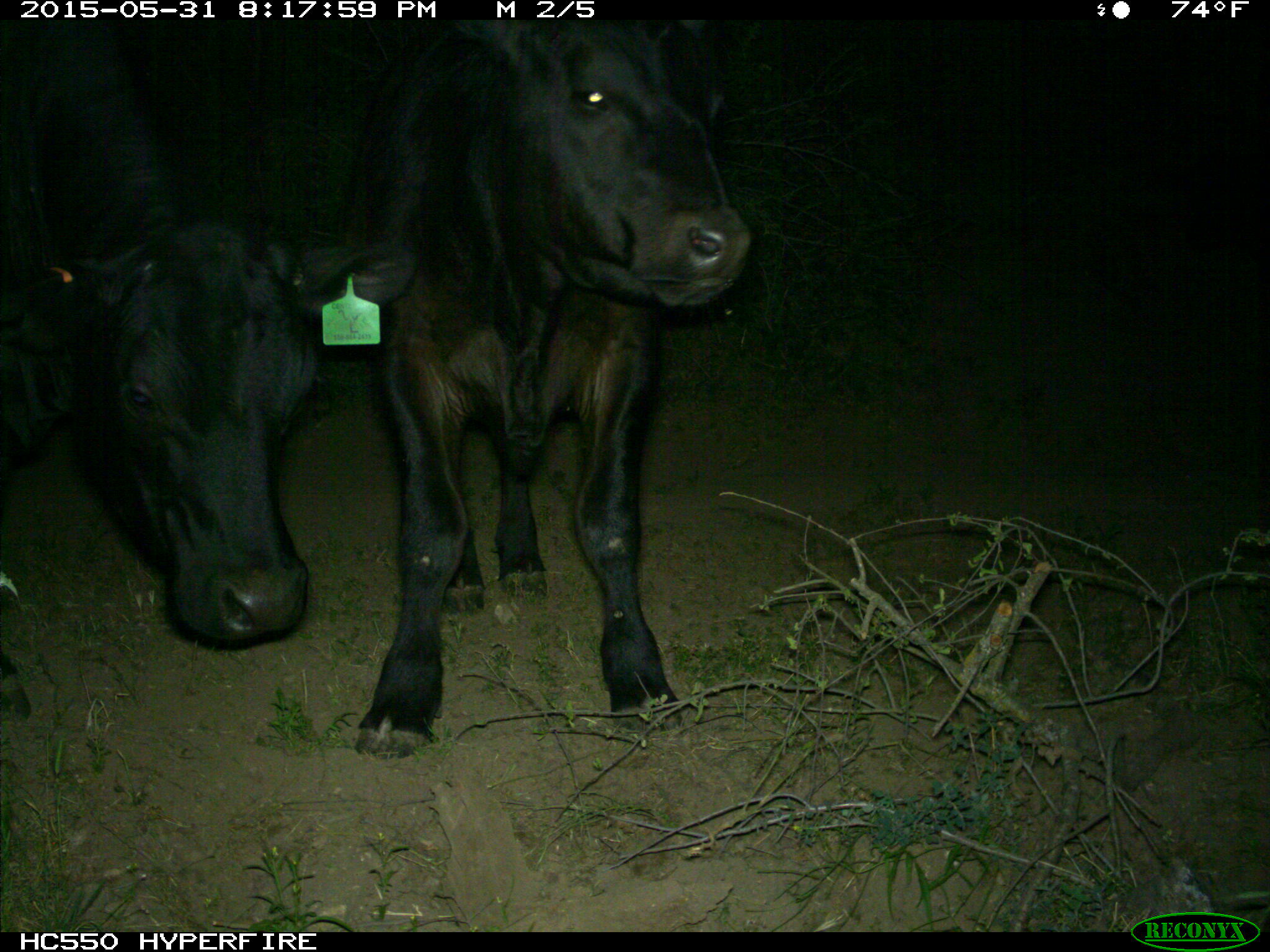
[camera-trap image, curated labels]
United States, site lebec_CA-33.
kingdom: Animalia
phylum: Chordata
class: Mammalia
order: Artiodactyla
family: Bovidae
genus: Bos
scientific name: Bos taurus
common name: domestic cow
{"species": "Bos taurus (domestic cow)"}